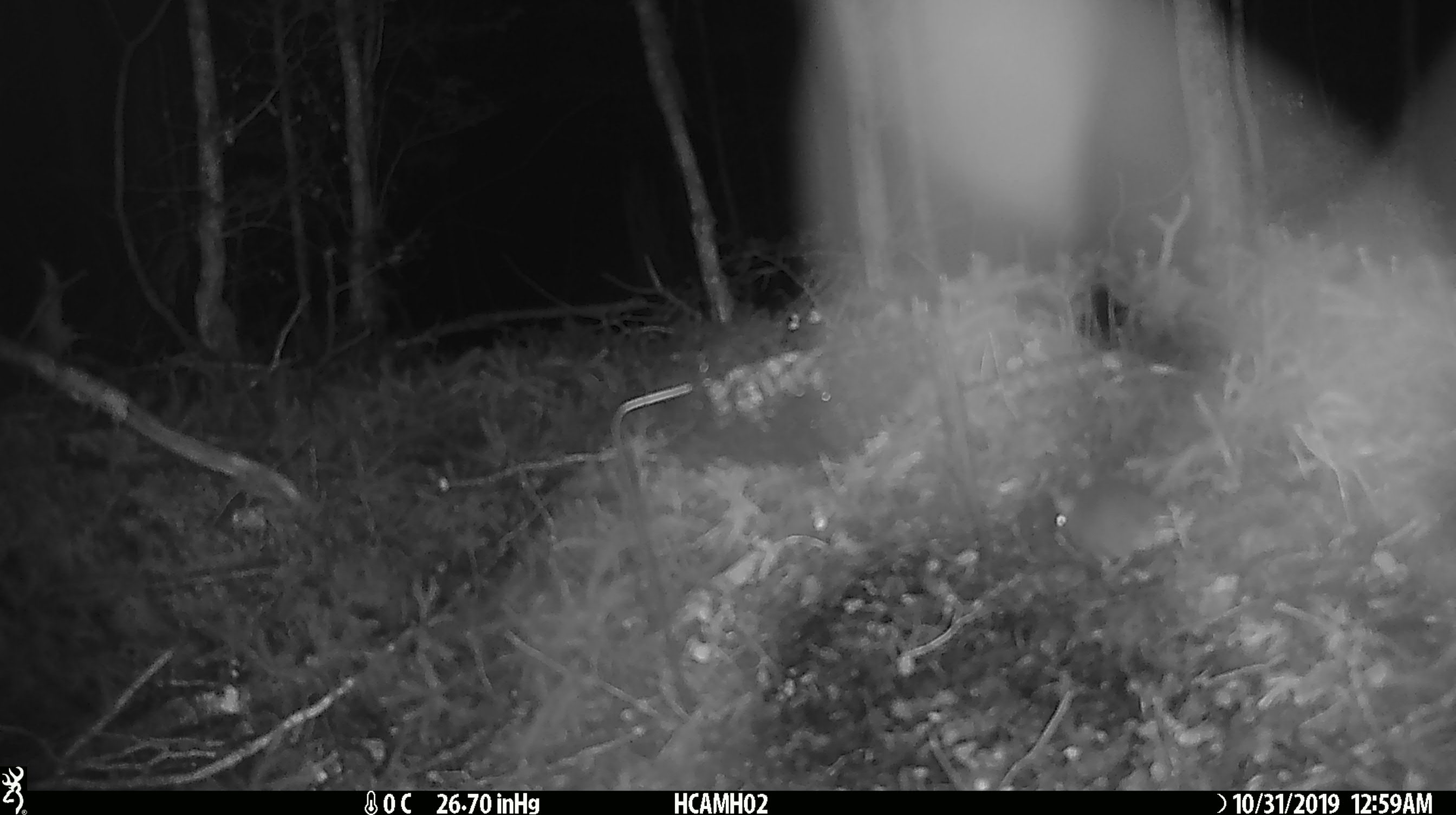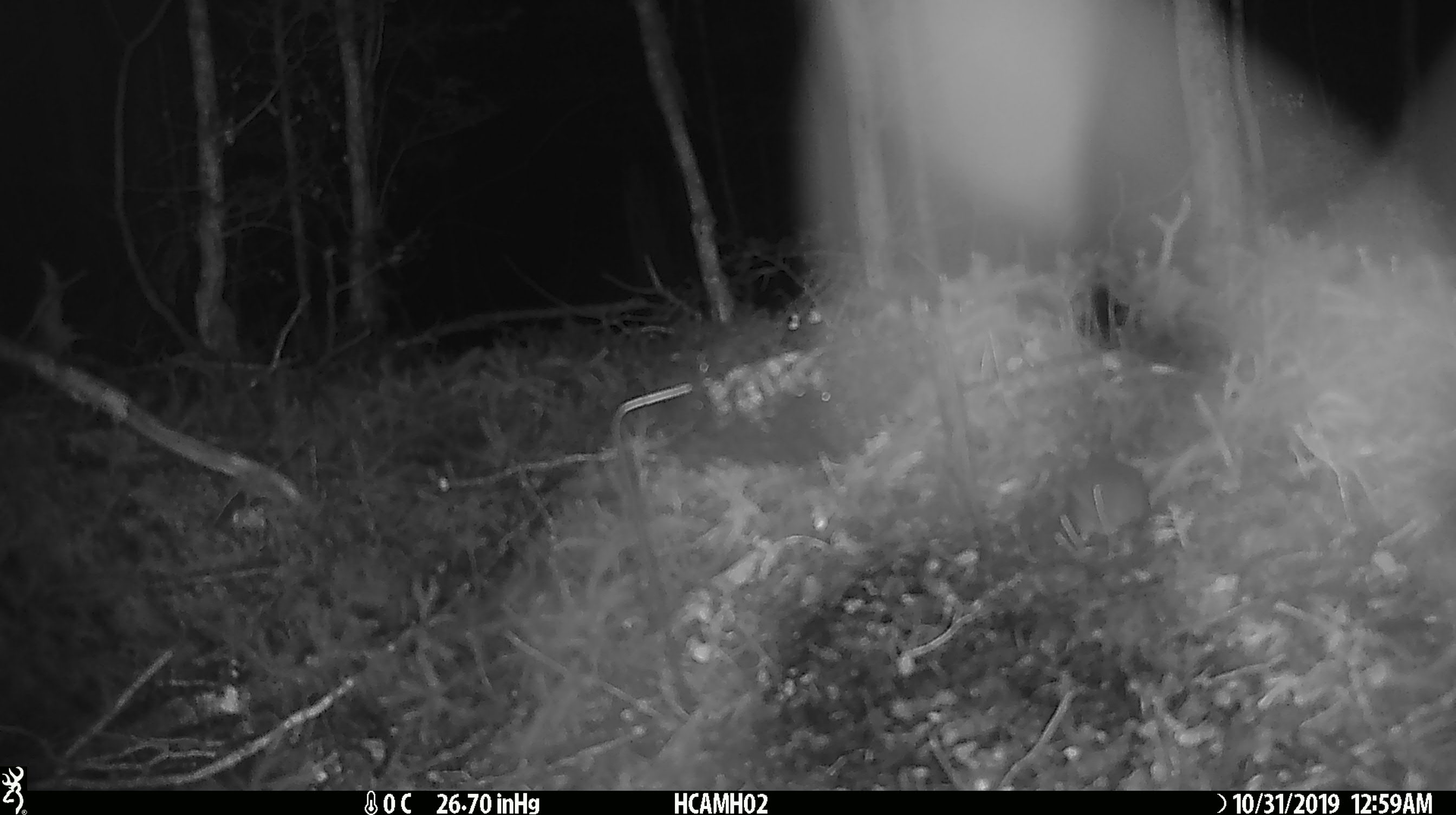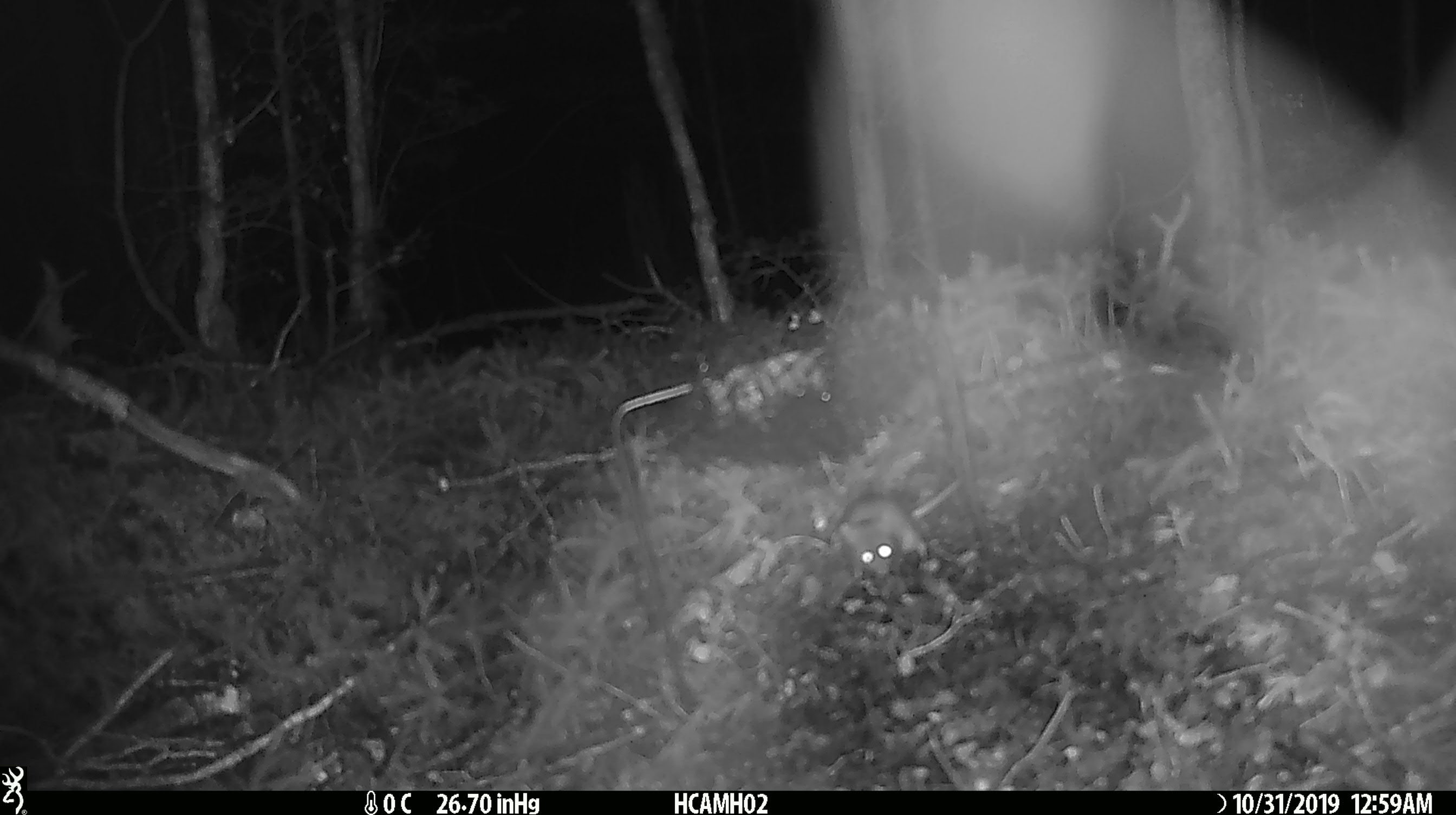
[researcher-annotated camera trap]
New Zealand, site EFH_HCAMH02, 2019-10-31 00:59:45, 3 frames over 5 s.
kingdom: Animalia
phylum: Chordata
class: Mammalia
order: Rodentia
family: Muridae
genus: Mus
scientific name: Mus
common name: mouse